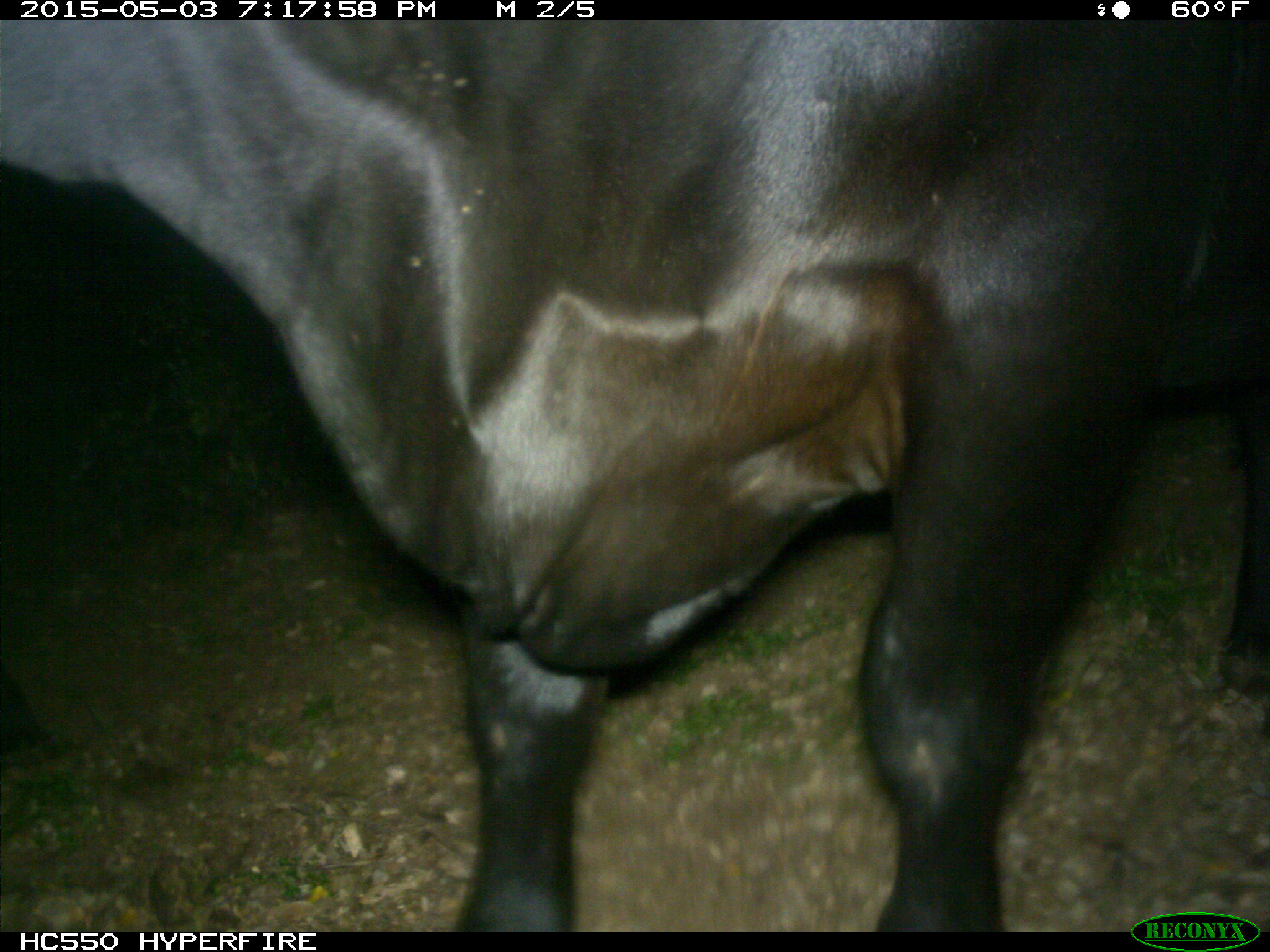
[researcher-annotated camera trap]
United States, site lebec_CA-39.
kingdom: Animalia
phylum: Chordata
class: Mammalia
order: Artiodactyla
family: Bovidae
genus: Bos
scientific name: Bos taurus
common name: domestic cow